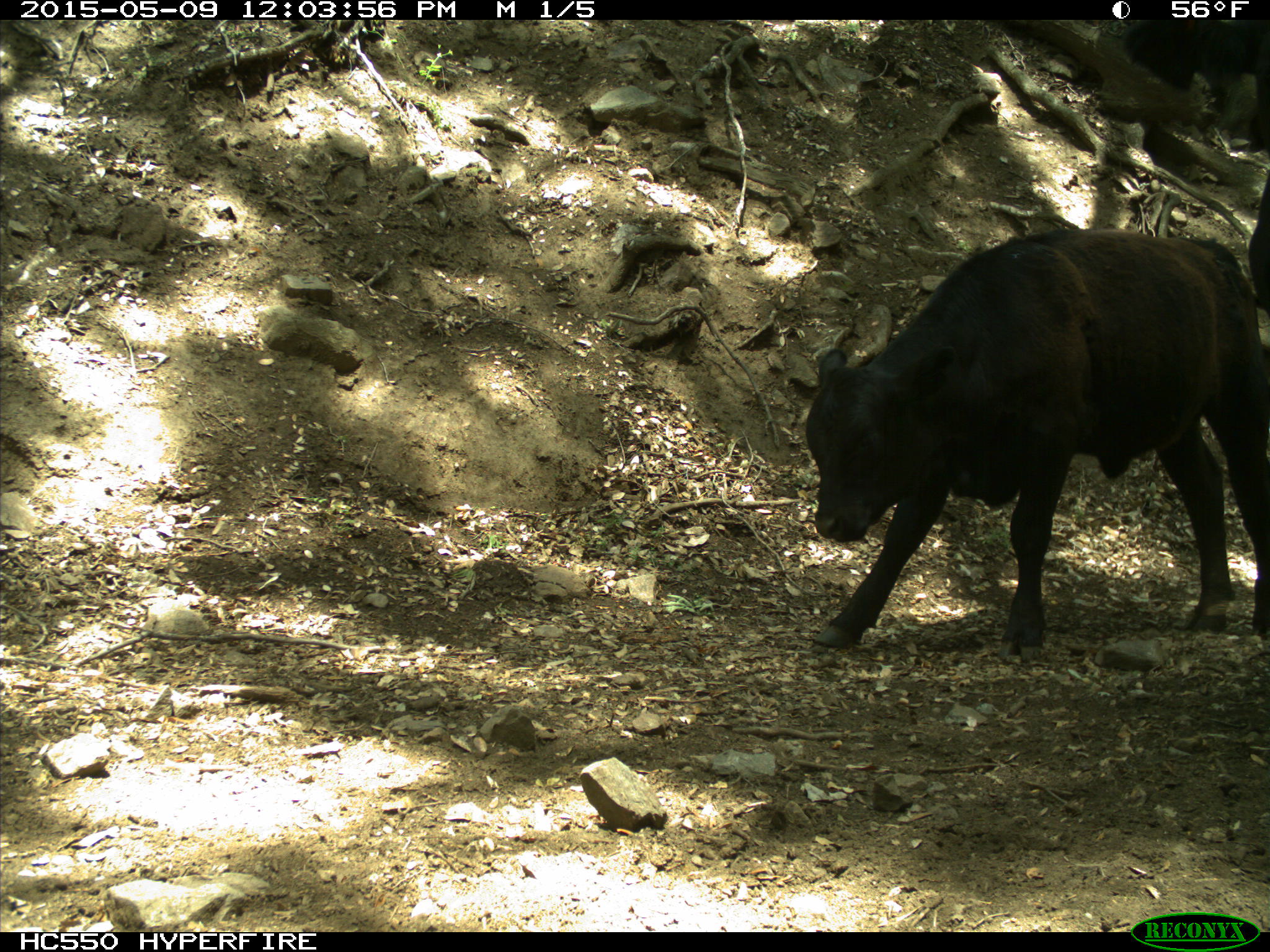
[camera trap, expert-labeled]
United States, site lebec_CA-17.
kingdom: Animalia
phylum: Chordata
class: Mammalia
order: Artiodactyla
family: Bovidae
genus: Bos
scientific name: Bos taurus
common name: domestic cow